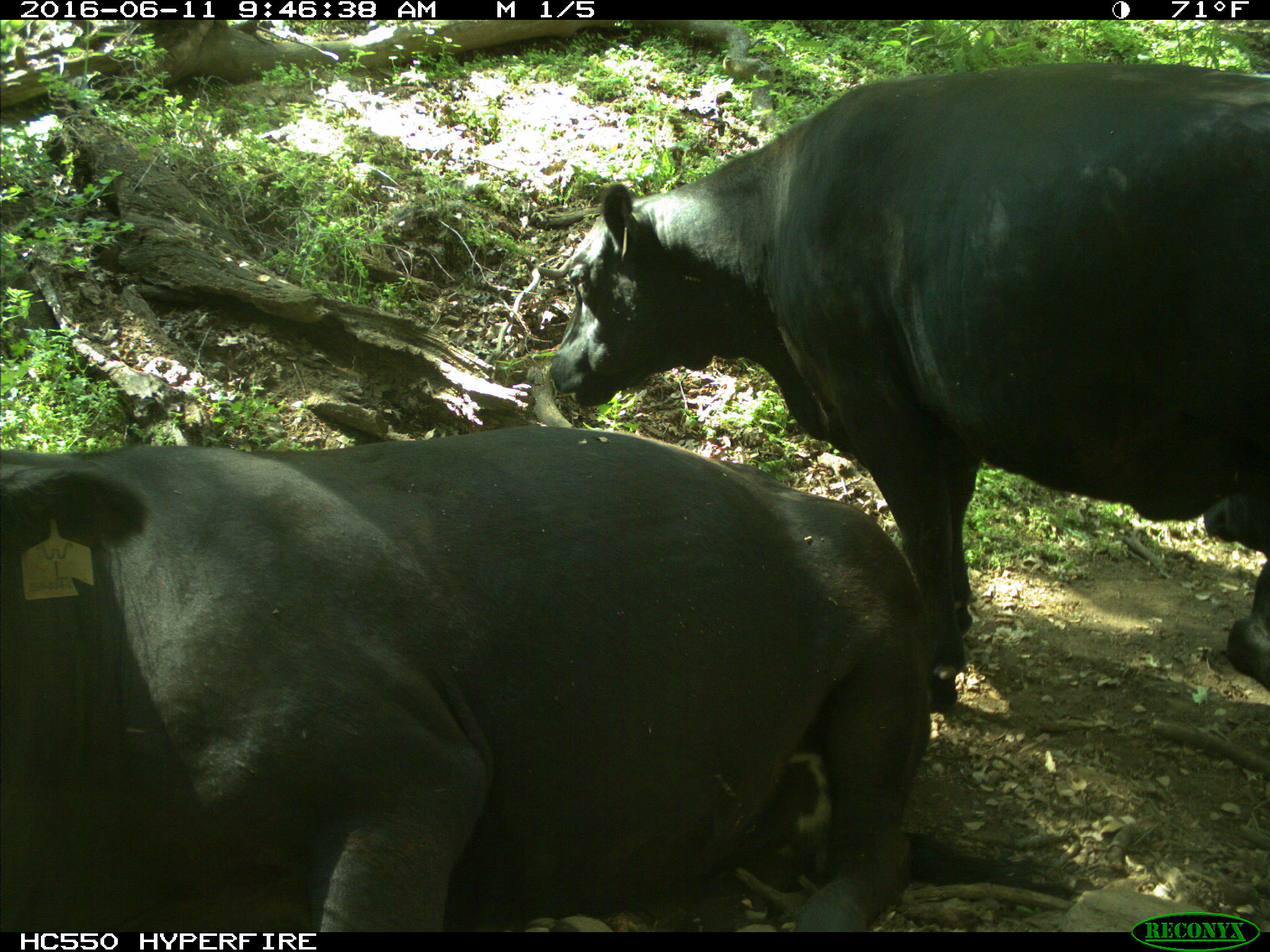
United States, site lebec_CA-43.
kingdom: Animalia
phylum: Chordata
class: Mammalia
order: Artiodactyla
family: Bovidae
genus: Bos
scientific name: Bos taurus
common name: domestic cow